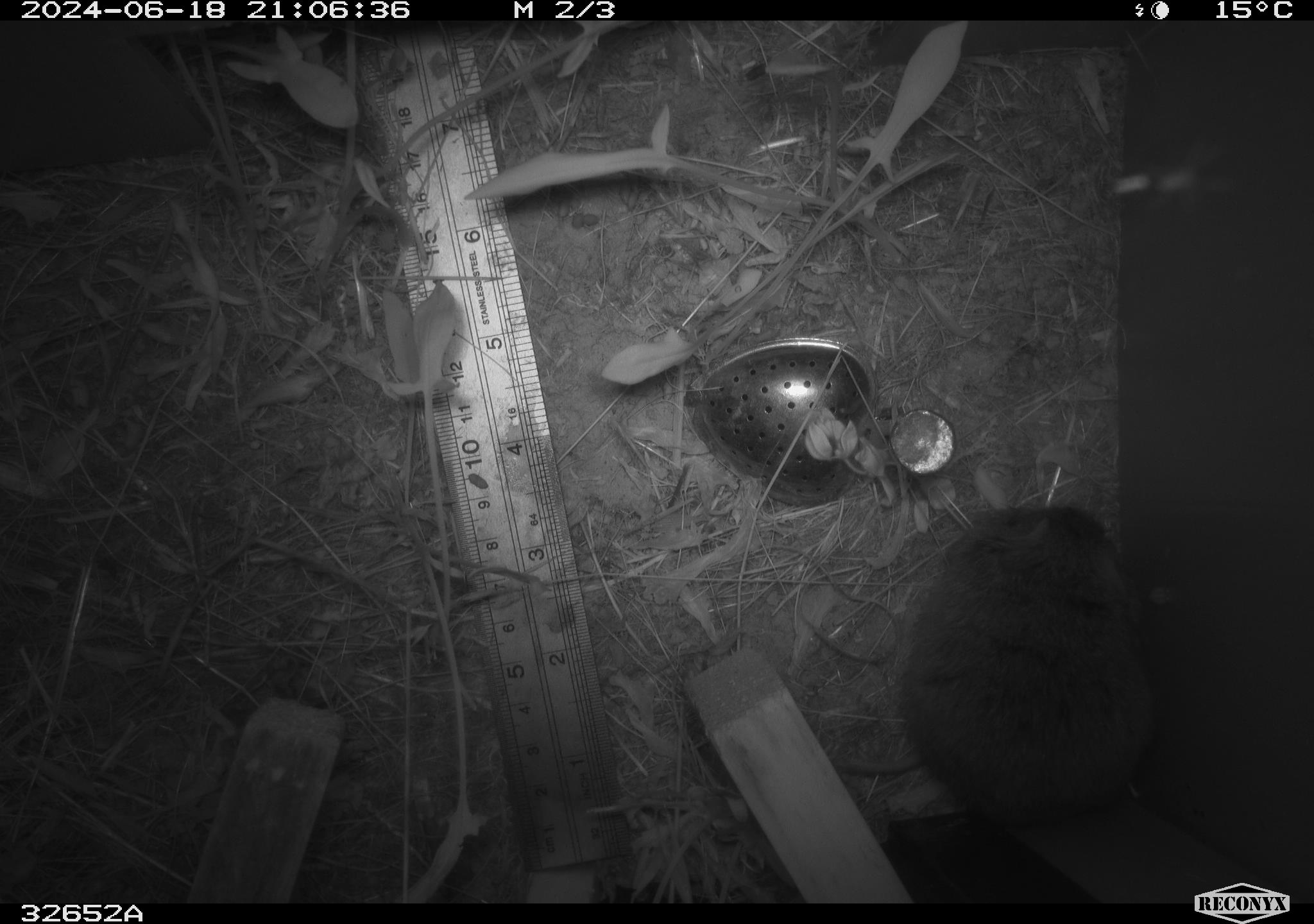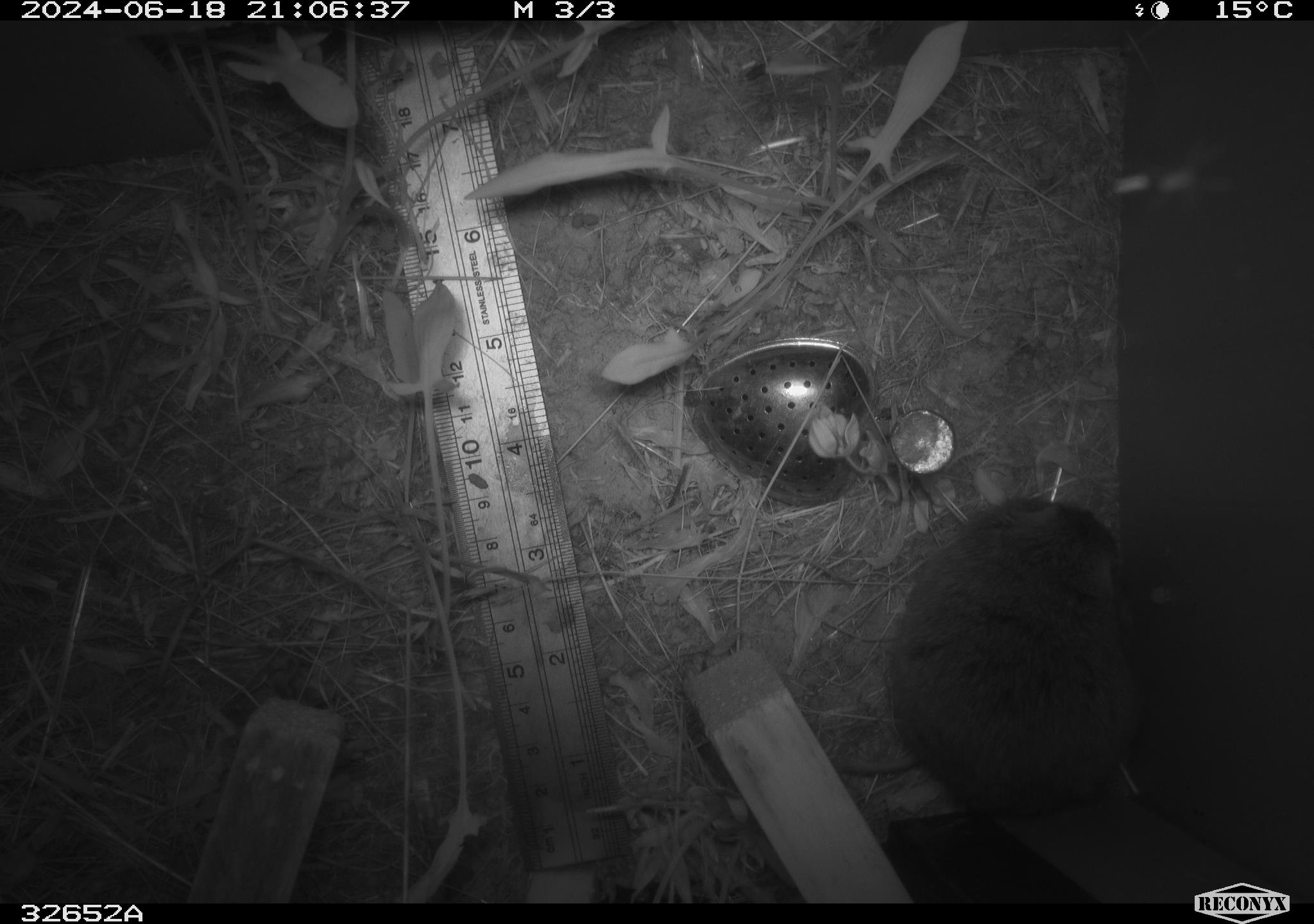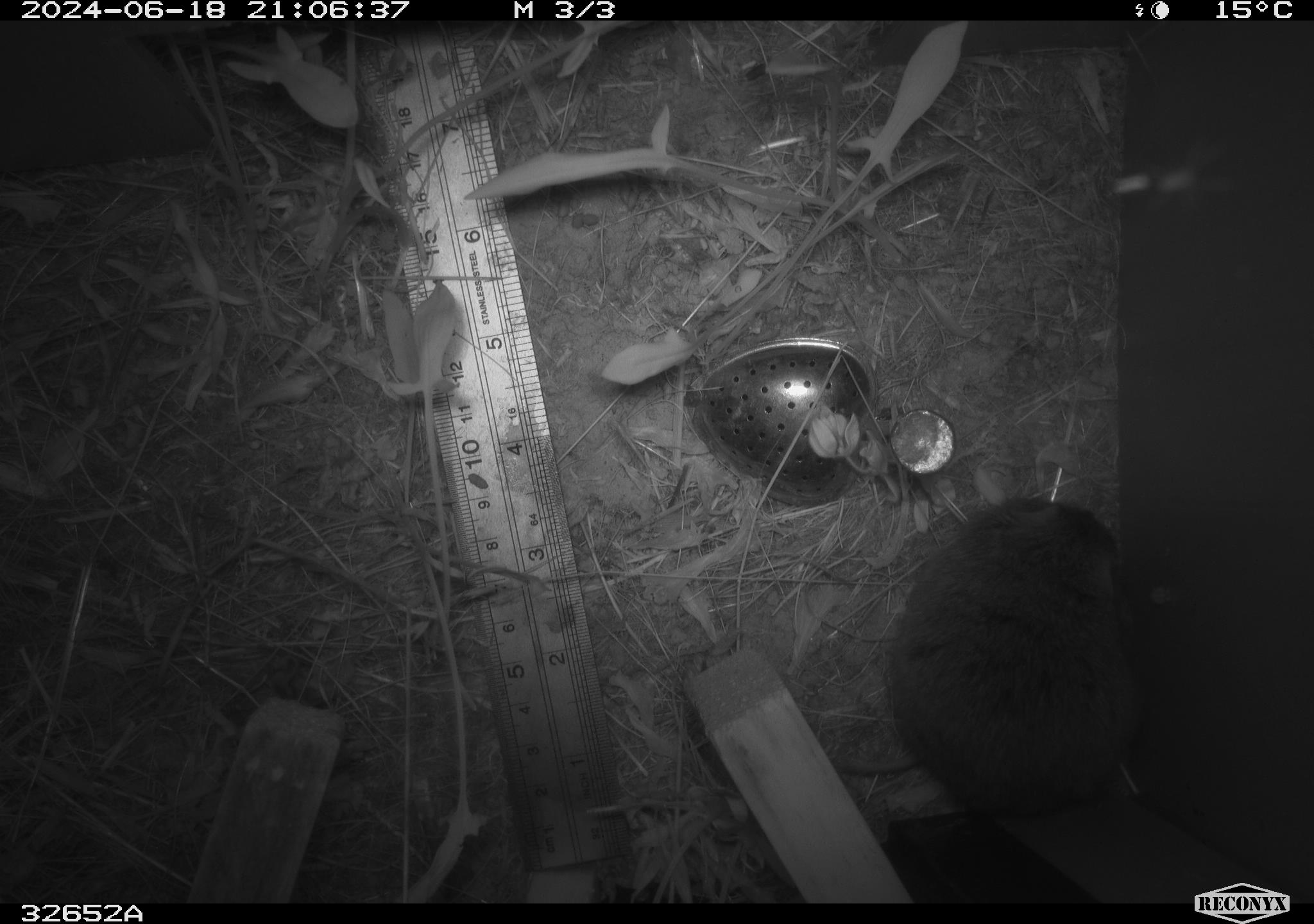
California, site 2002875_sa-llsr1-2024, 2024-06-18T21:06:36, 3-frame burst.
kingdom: Animalia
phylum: Chordata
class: Mammalia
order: Rodentia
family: Cricetidae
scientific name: Arvicolinae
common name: voles, lemmings, and muskrats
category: arvicolinae subfamily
Arvicolinae subfamily (voles, lemmings, and muskrats) (Arvicolinae).